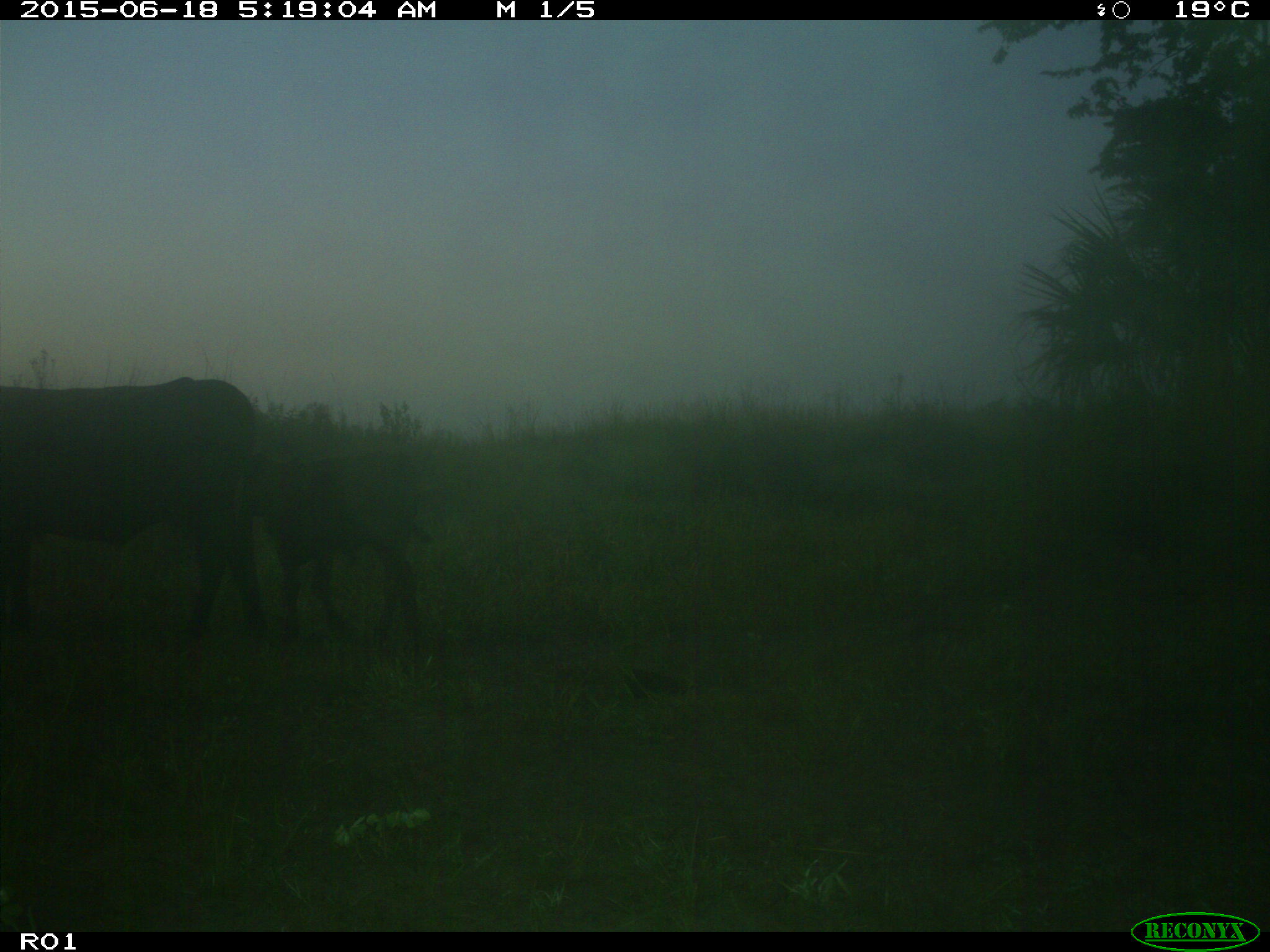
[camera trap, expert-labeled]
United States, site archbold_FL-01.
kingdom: Animalia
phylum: Chordata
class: Mammalia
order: Artiodactyla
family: Bovidae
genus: Bos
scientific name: Bos taurus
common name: domestic cow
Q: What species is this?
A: Bos taurus (domestic cow).